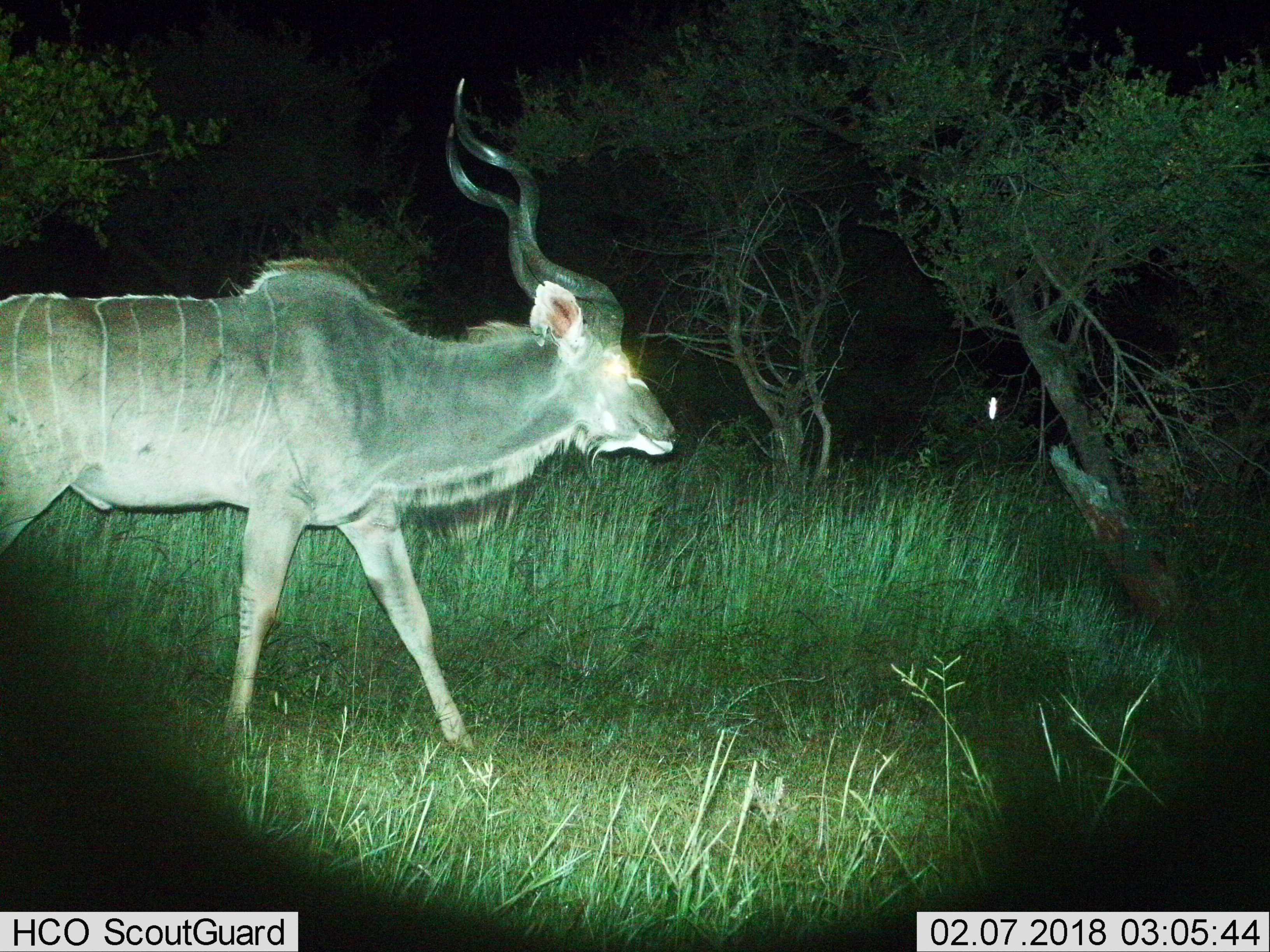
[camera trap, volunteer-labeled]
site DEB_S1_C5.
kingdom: Animalia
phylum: Chordata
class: Mammalia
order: Artiodactyla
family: Bovidae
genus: Tragelaphus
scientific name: Tragelaphus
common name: kudu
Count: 1.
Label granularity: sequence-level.